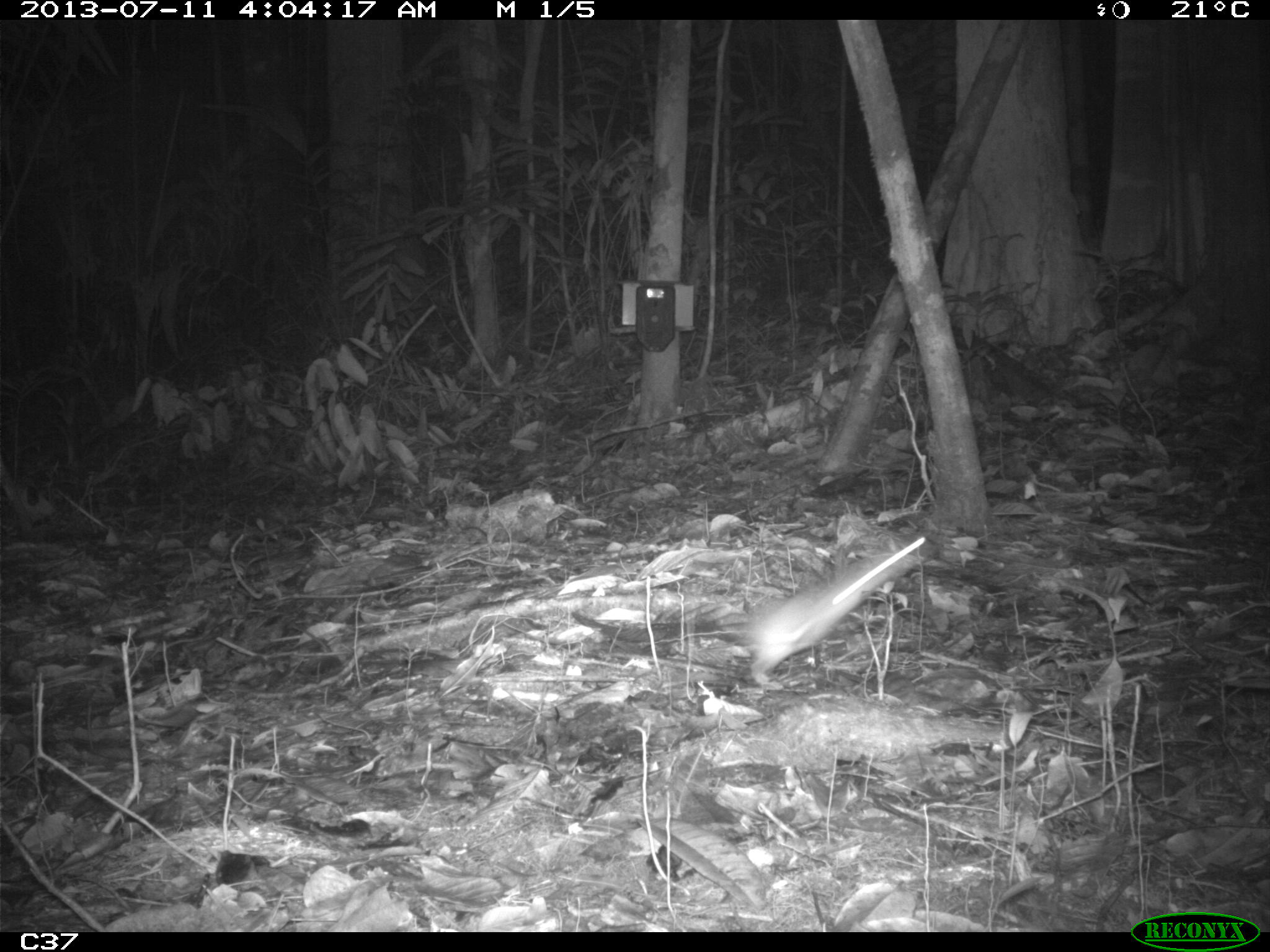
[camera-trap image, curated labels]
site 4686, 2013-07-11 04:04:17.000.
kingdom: Animalia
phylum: Chordata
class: Mammalia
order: Rodentia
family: Muridae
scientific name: Muridae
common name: mice, rats, and gerbils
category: unknown mouse or rat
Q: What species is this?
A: Unknown mouse or rat (mice, rats, and gerbils) (Muridae).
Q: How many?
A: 1.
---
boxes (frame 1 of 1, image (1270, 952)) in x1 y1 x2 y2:
unknown mouse or rat: 743 532 935 686